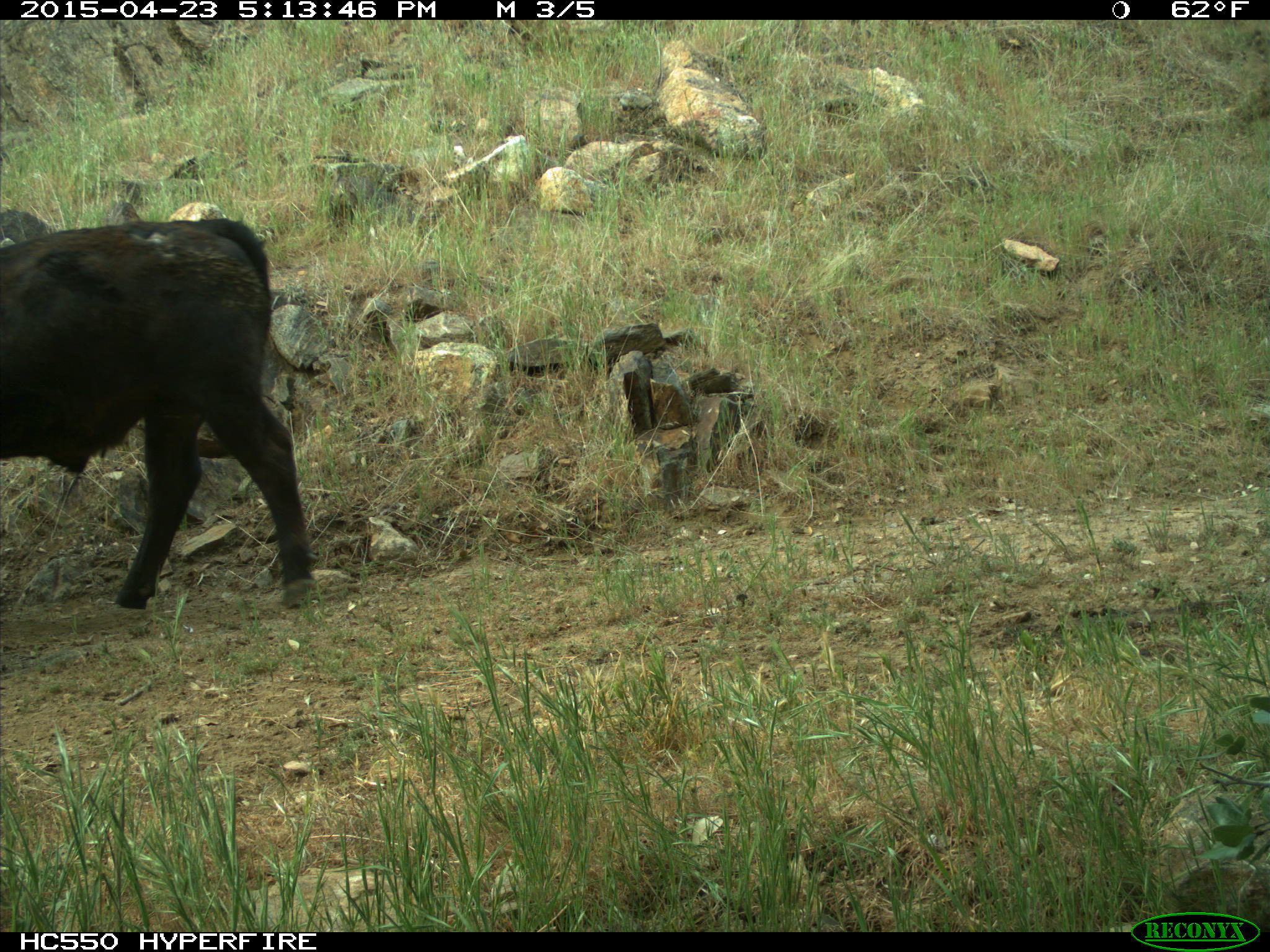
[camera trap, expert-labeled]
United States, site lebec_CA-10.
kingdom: Animalia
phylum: Chordata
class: Mammalia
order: Artiodactyla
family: Bovidae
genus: Bos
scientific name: Bos taurus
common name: domestic cow